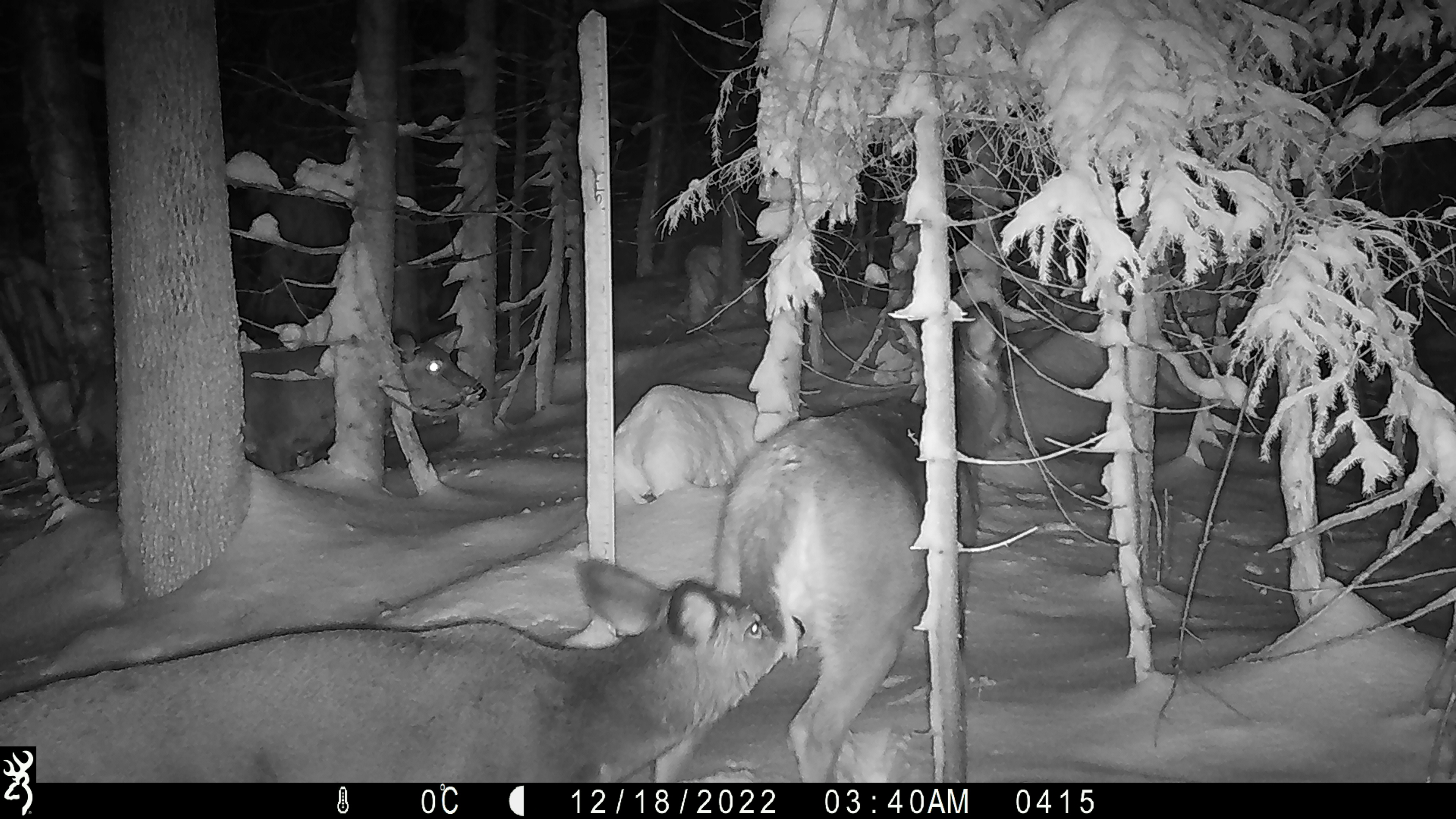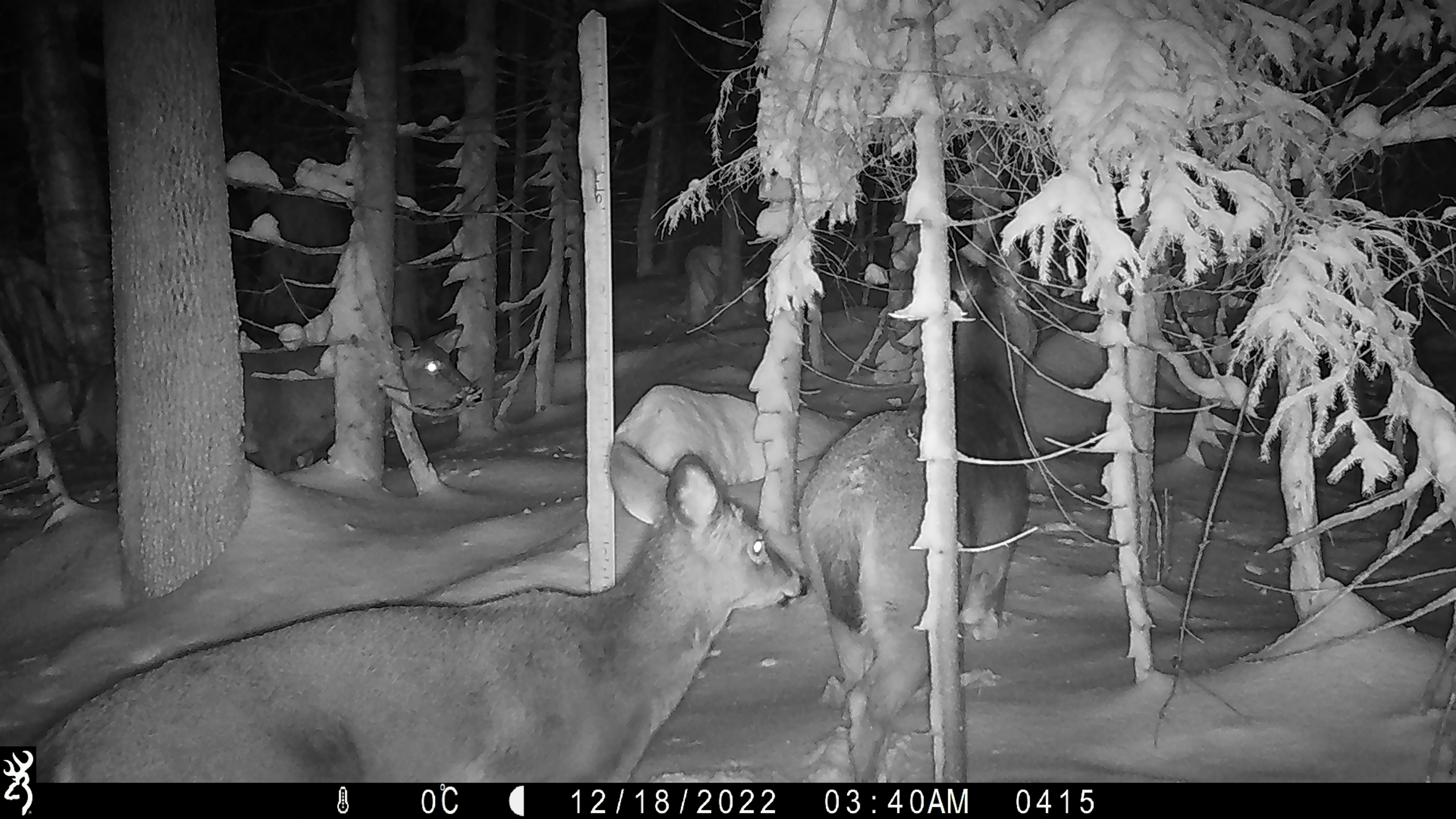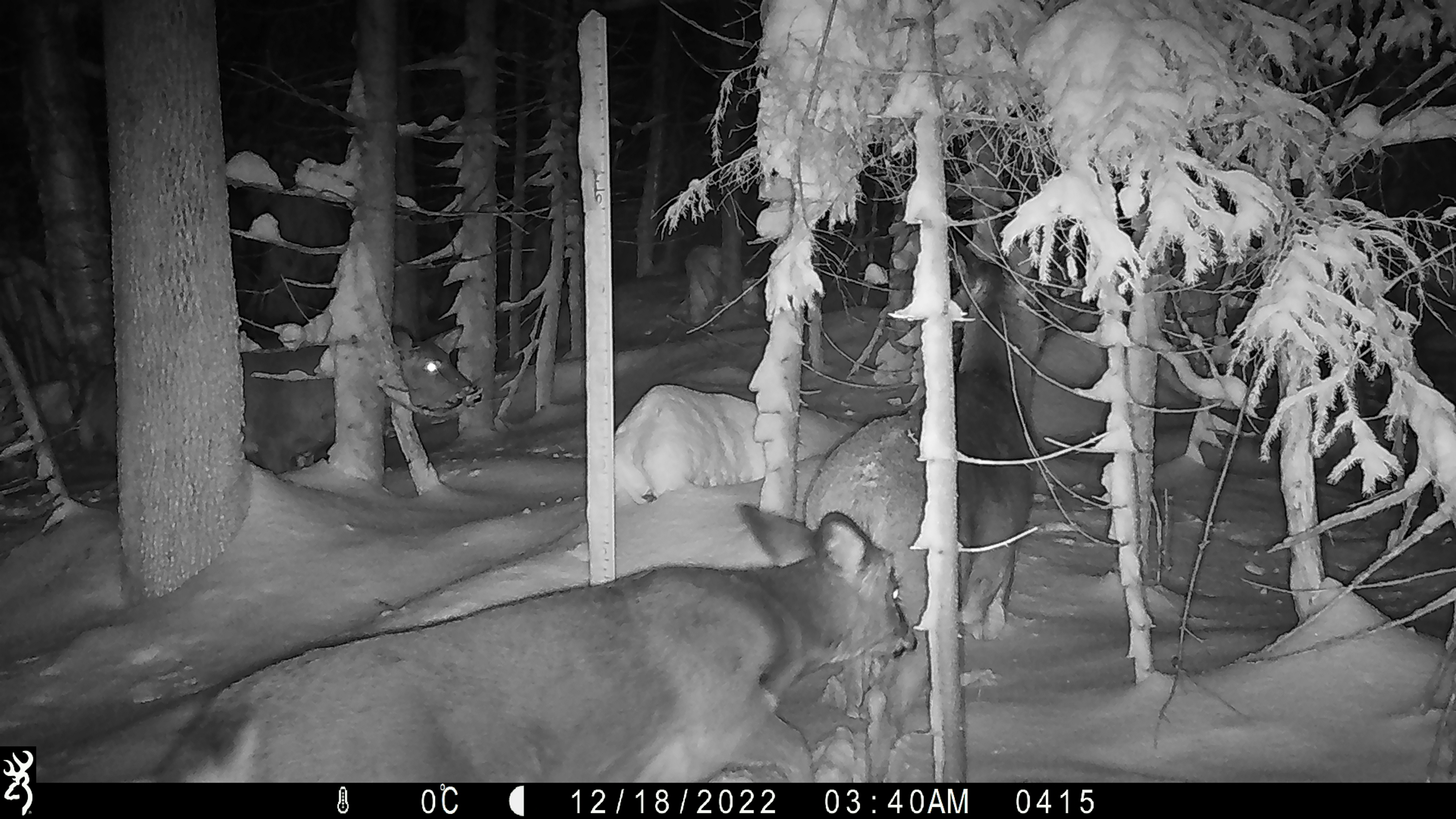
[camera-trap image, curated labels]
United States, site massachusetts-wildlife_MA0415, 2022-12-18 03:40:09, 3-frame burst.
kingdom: Animalia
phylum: Chordata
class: Mammalia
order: Artiodactyla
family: Cervidae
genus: Odocoileus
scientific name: Odocoileus virginianus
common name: white-tailed deer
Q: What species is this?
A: White-tailed deer (Odocoileus virginianus).